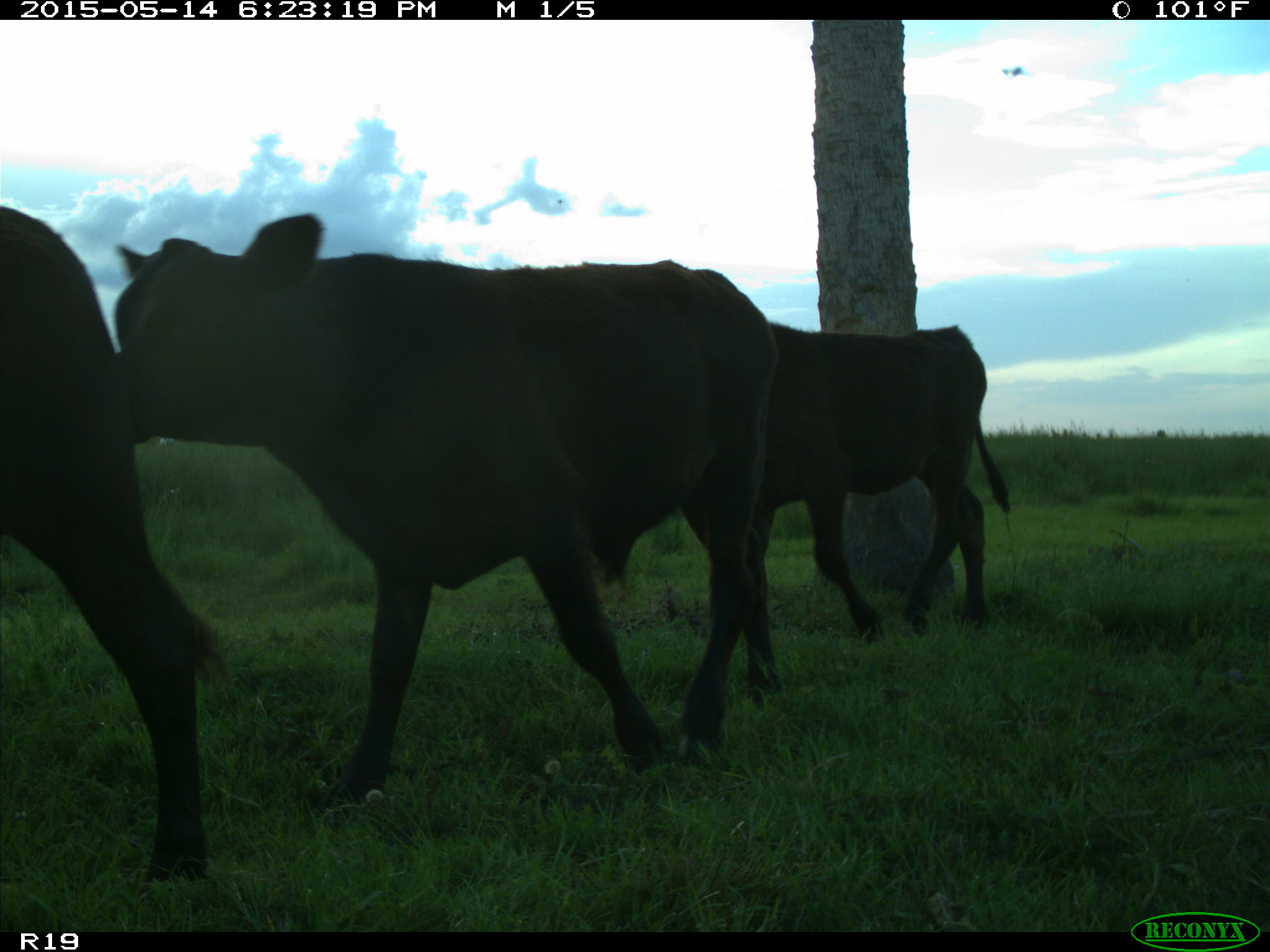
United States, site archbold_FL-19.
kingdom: Animalia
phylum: Chordata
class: Mammalia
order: Artiodactyla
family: Bovidae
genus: Bos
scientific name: Bos taurus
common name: domestic cow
Bos taurus (domestic cow).